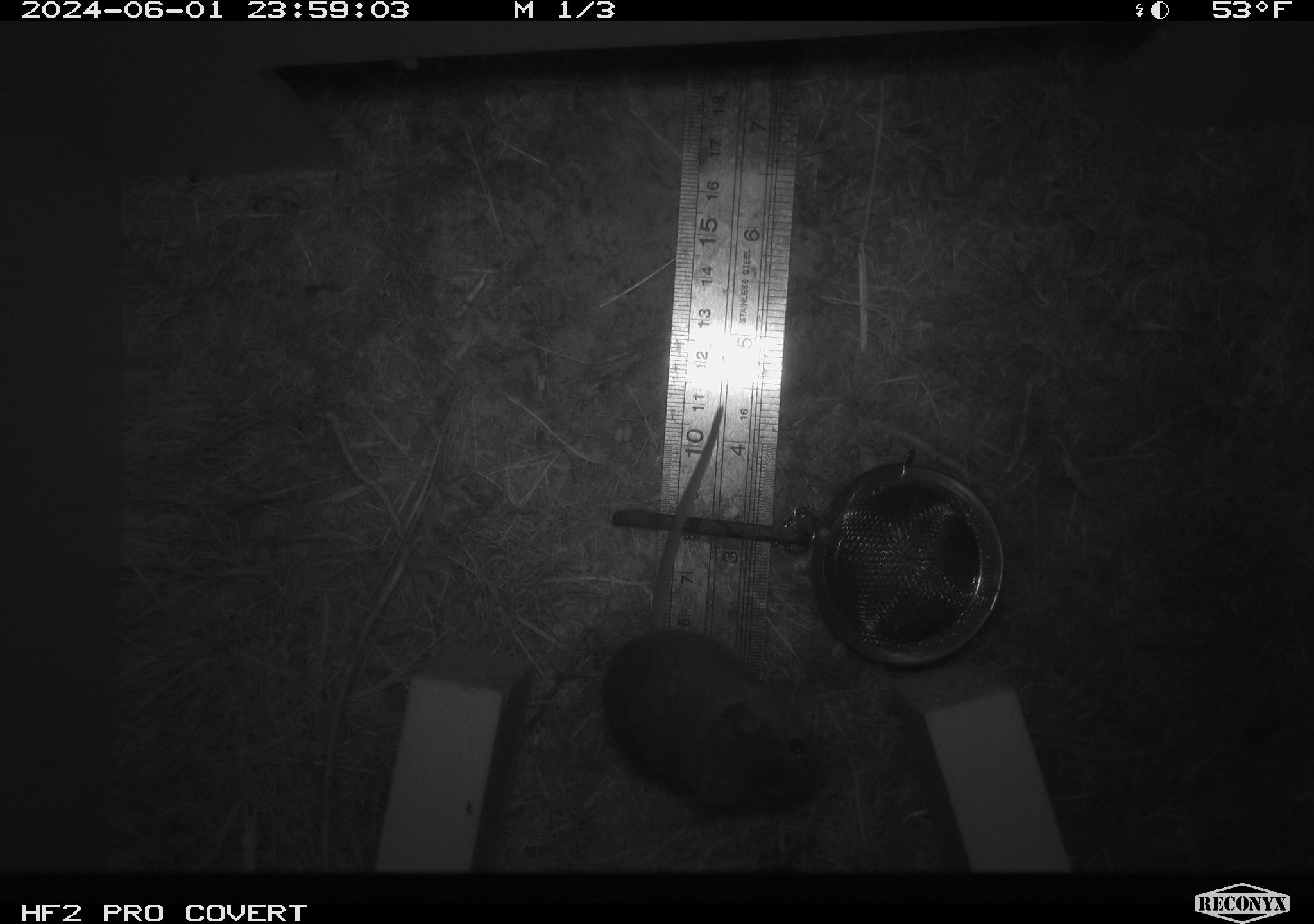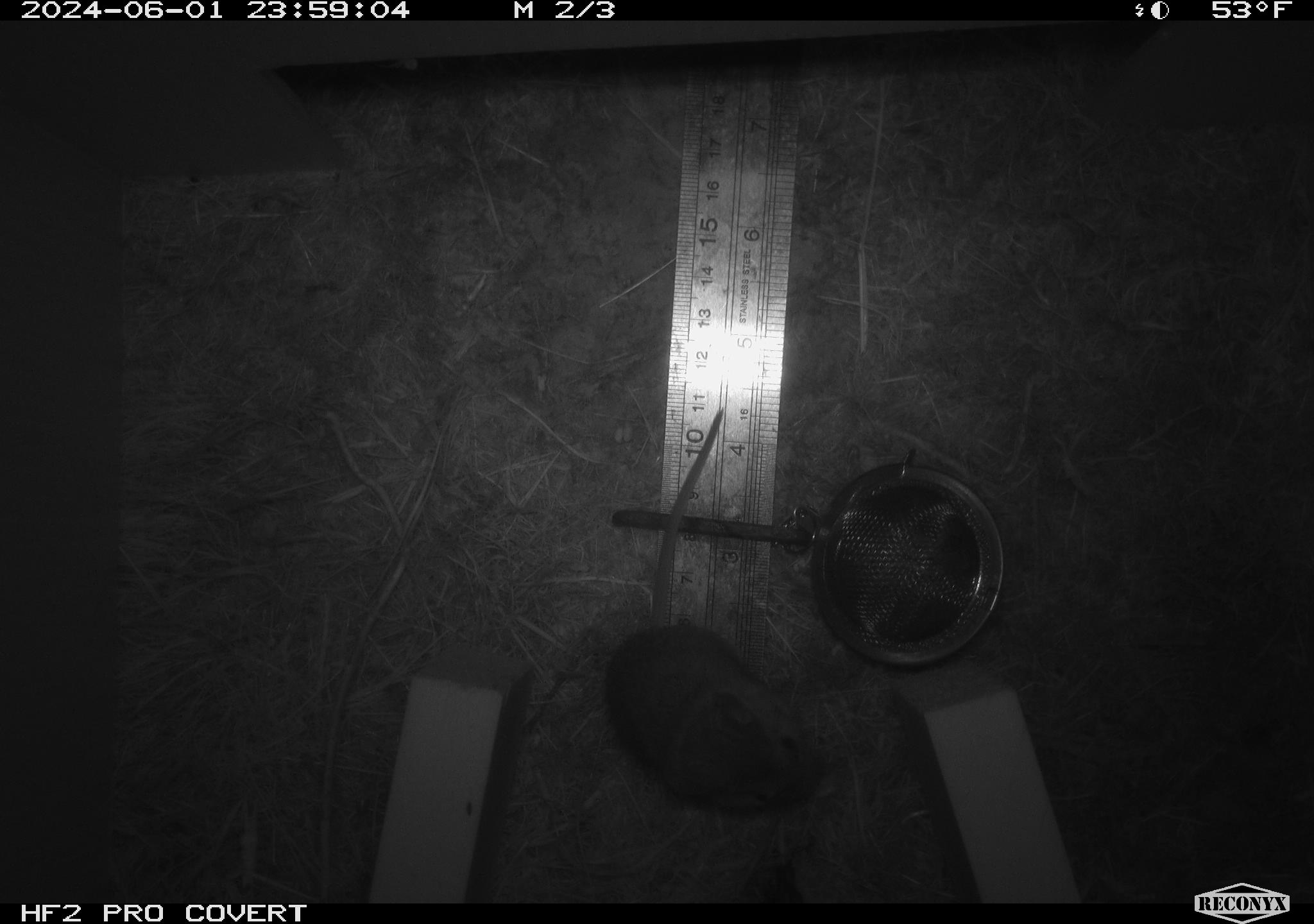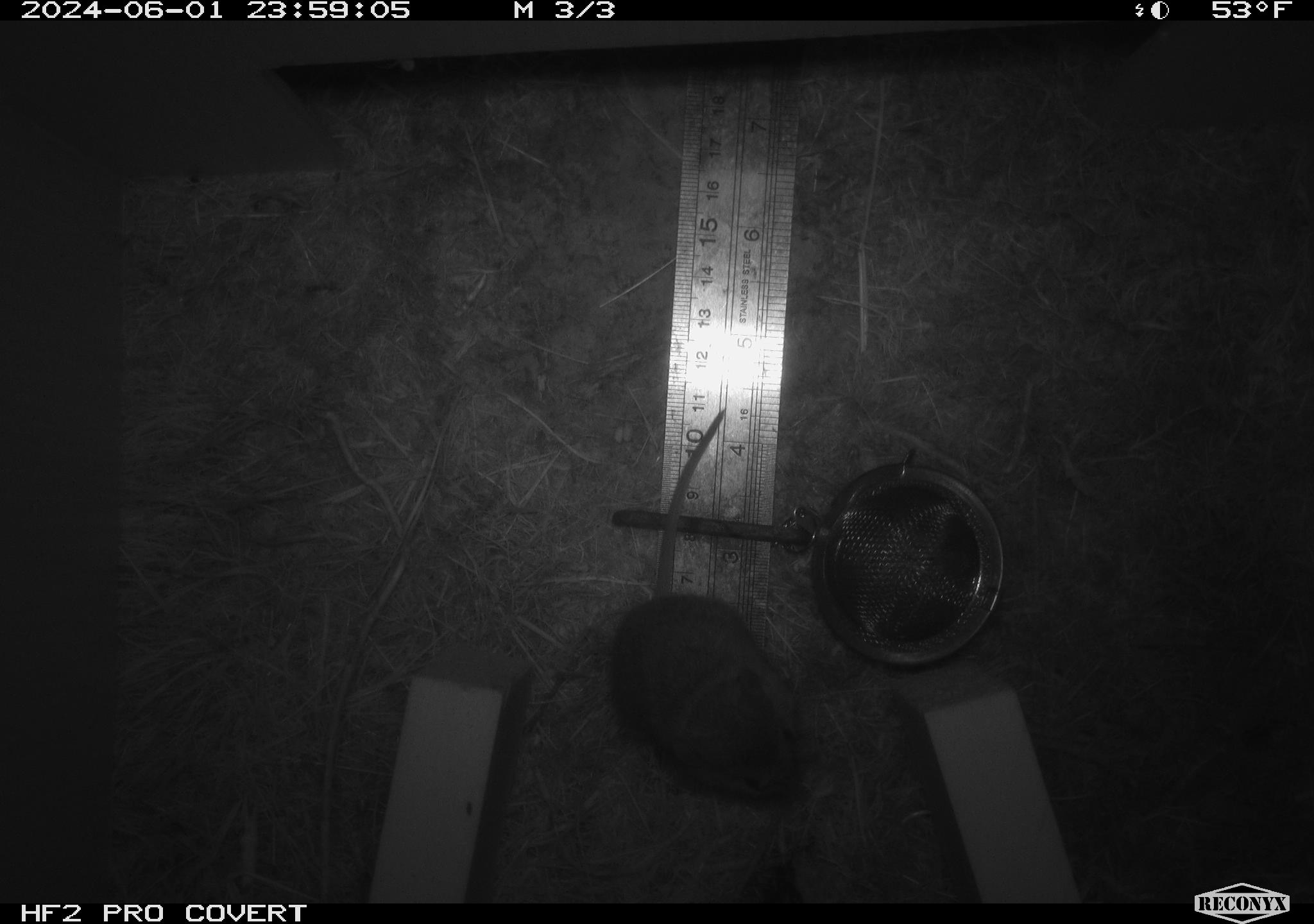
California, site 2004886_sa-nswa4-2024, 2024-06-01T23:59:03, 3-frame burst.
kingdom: Animalia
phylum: Chordata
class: Mammalia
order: Rodentia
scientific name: Rodentia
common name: rodent